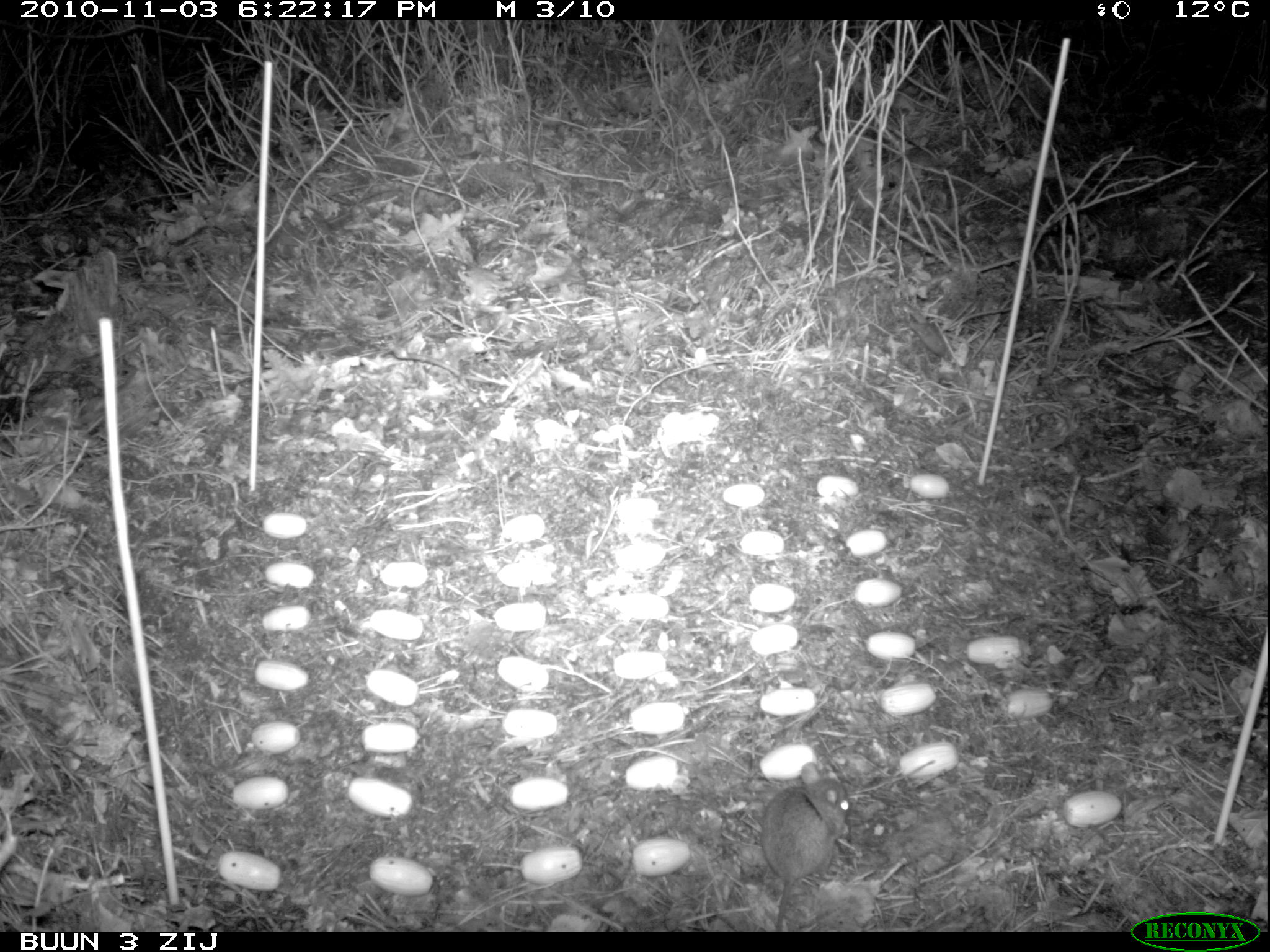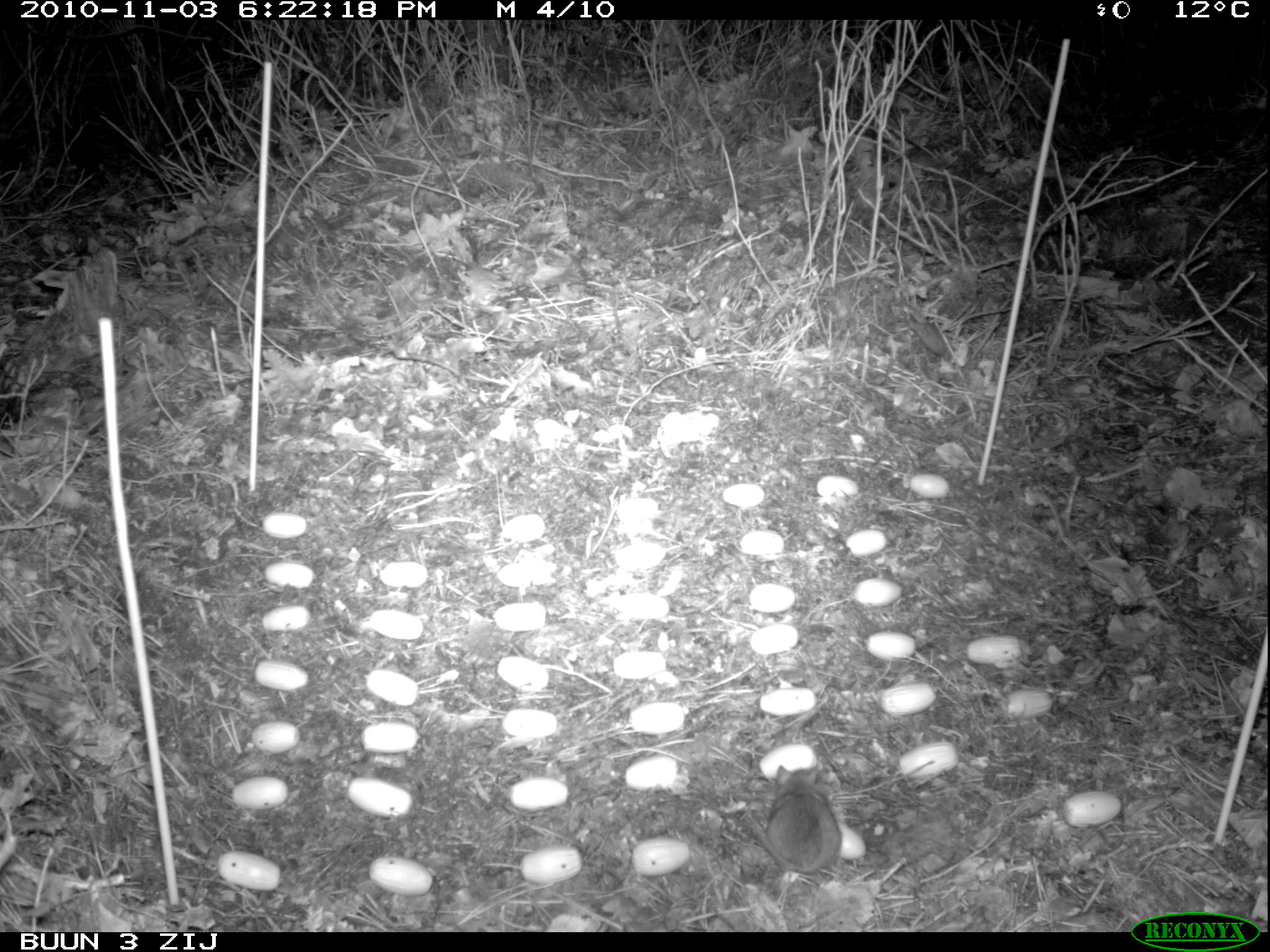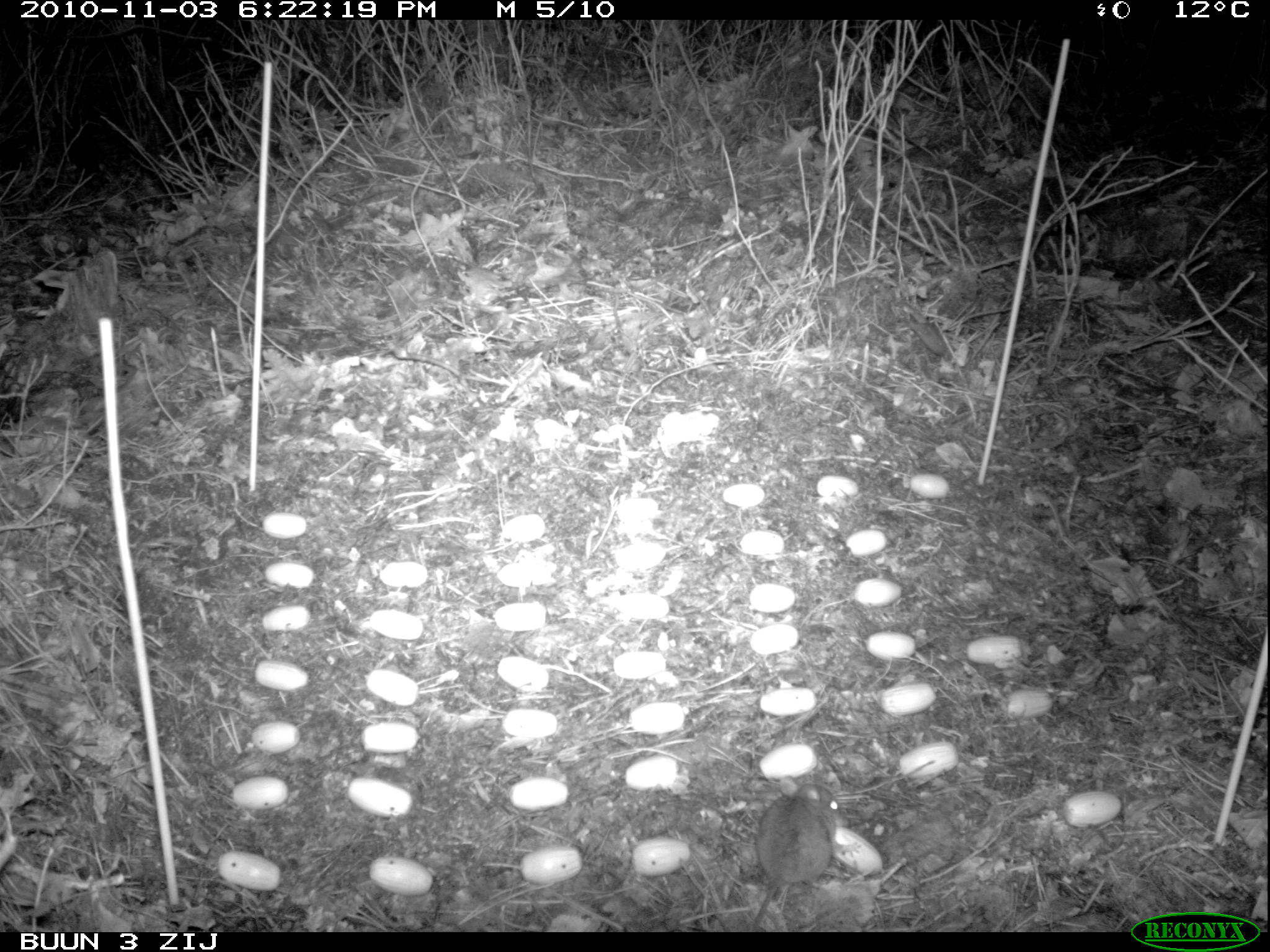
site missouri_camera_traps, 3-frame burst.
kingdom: Animalia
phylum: Chordata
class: Mammalia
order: Rodentia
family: Muridae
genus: Apodemus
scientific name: Apodemus sylvaticus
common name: wood mouse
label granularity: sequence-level